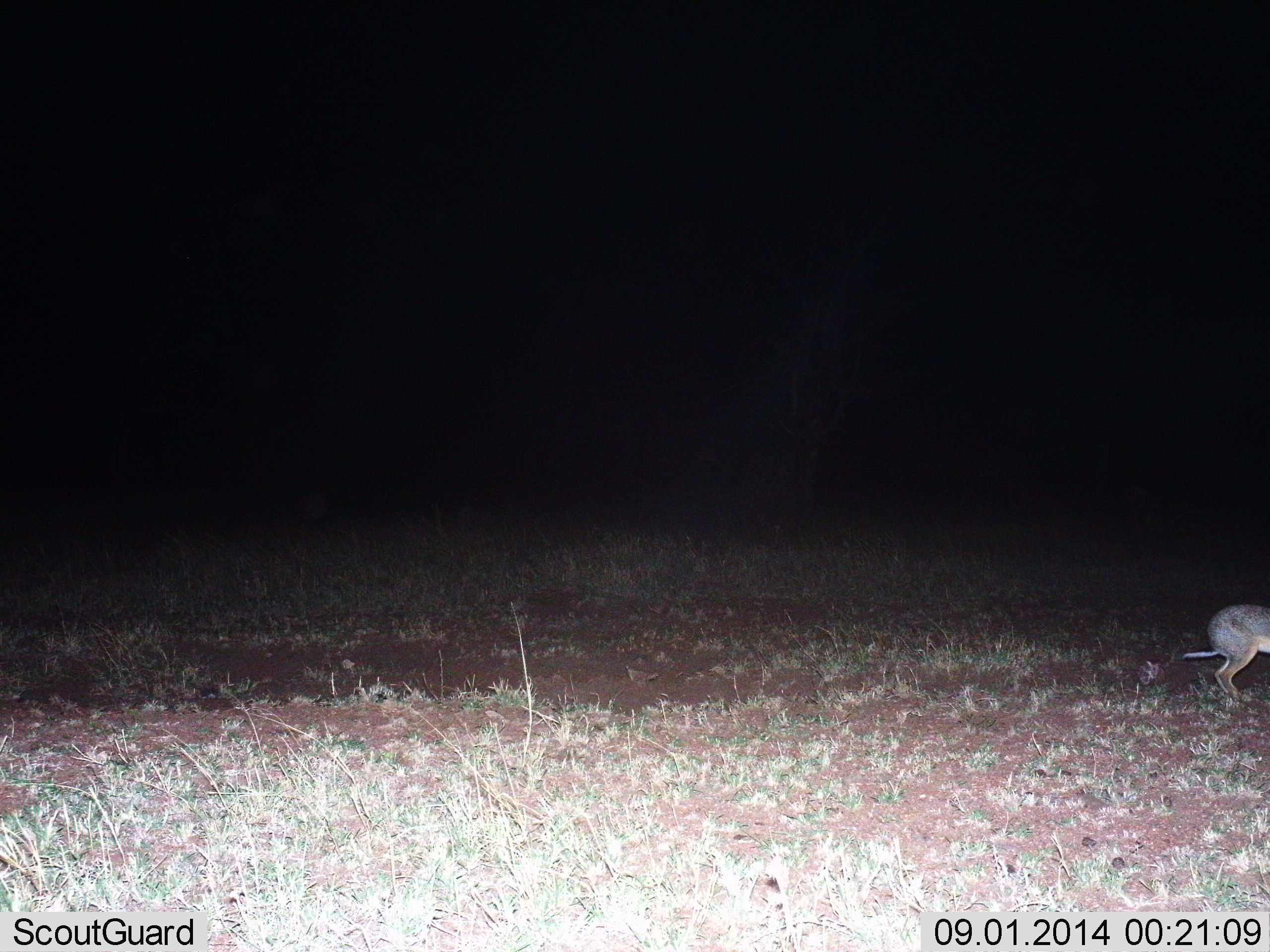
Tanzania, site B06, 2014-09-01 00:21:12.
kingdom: Animalia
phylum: Chordata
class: Mammalia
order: Artiodactyla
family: Bovidae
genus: Madoqua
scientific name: Madoqua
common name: dikdik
Dikdik (Madoqua), count 1. Behavior (volunteer vote fractions): standing 44%, resting 0%, moving 44%, interacting 0%. Young present (vote fraction): 0%. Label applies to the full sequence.